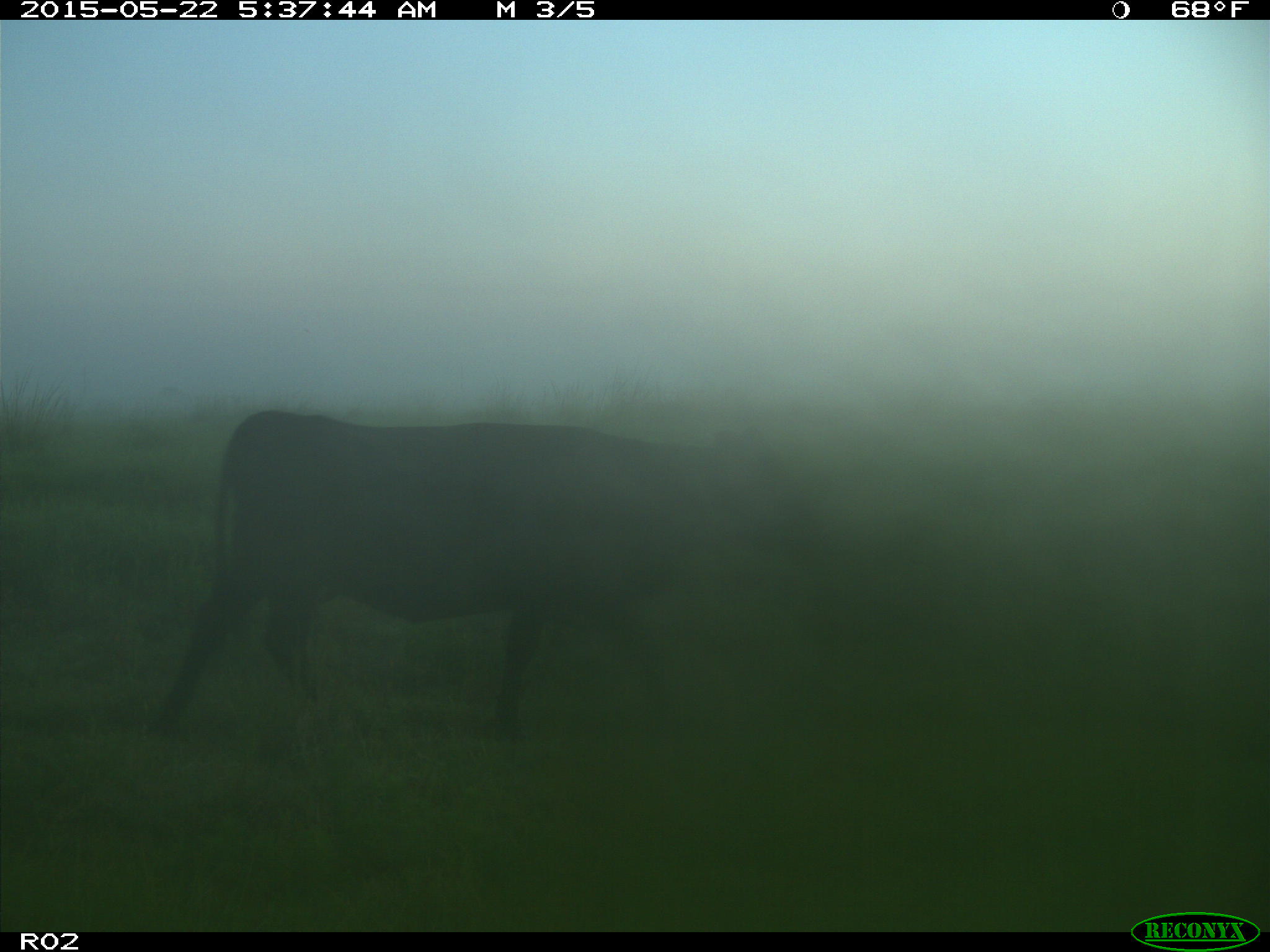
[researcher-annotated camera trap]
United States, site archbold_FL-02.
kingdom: Animalia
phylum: Chordata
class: Mammalia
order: Artiodactyla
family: Bovidae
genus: Bos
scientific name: Bos taurus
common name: domestic cow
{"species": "Bos taurus (domestic cow)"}